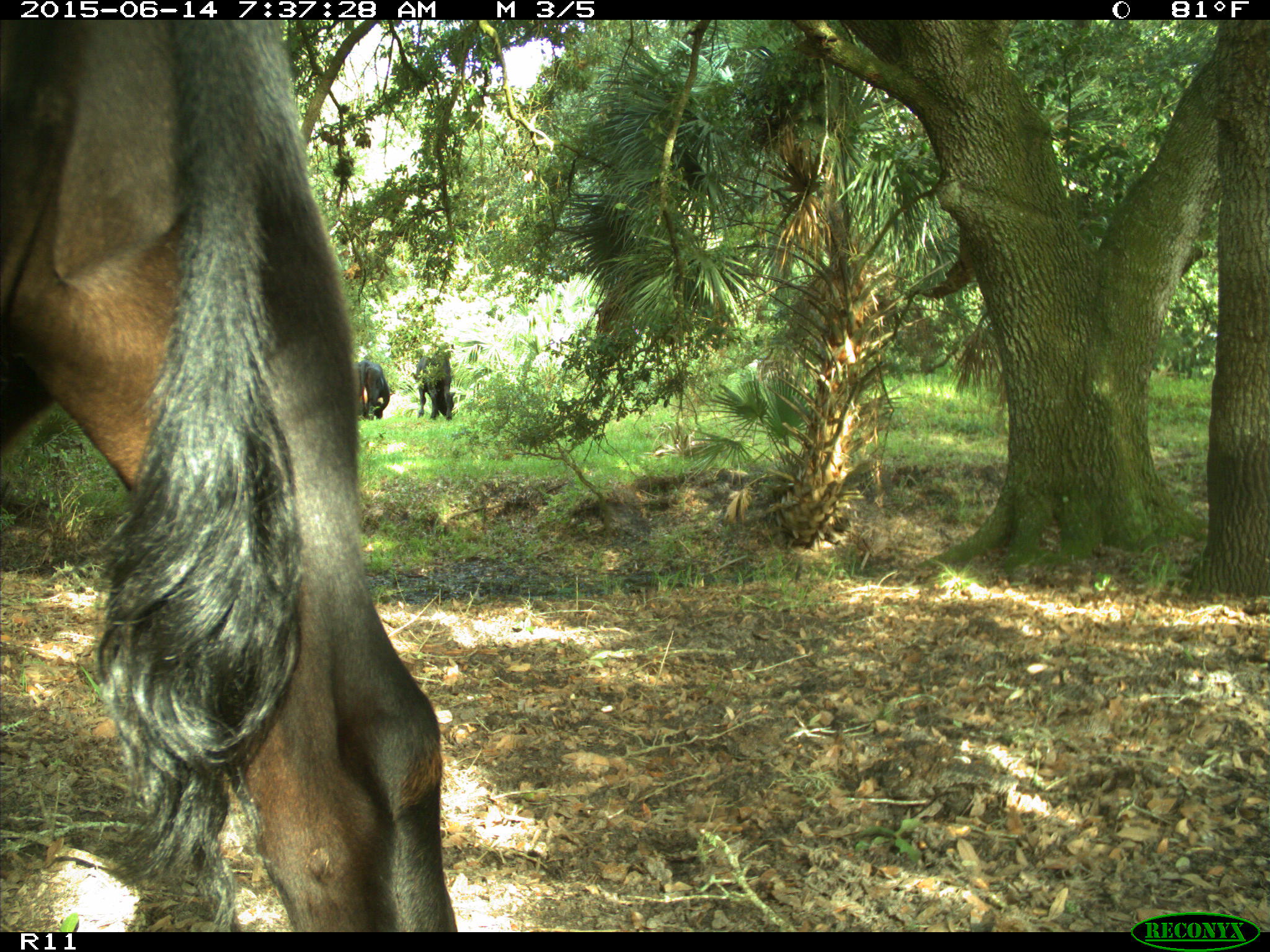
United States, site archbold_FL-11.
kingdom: Animalia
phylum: Chordata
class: Mammalia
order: Artiodactyla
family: Bovidae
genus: Bos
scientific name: Bos taurus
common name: domestic cow